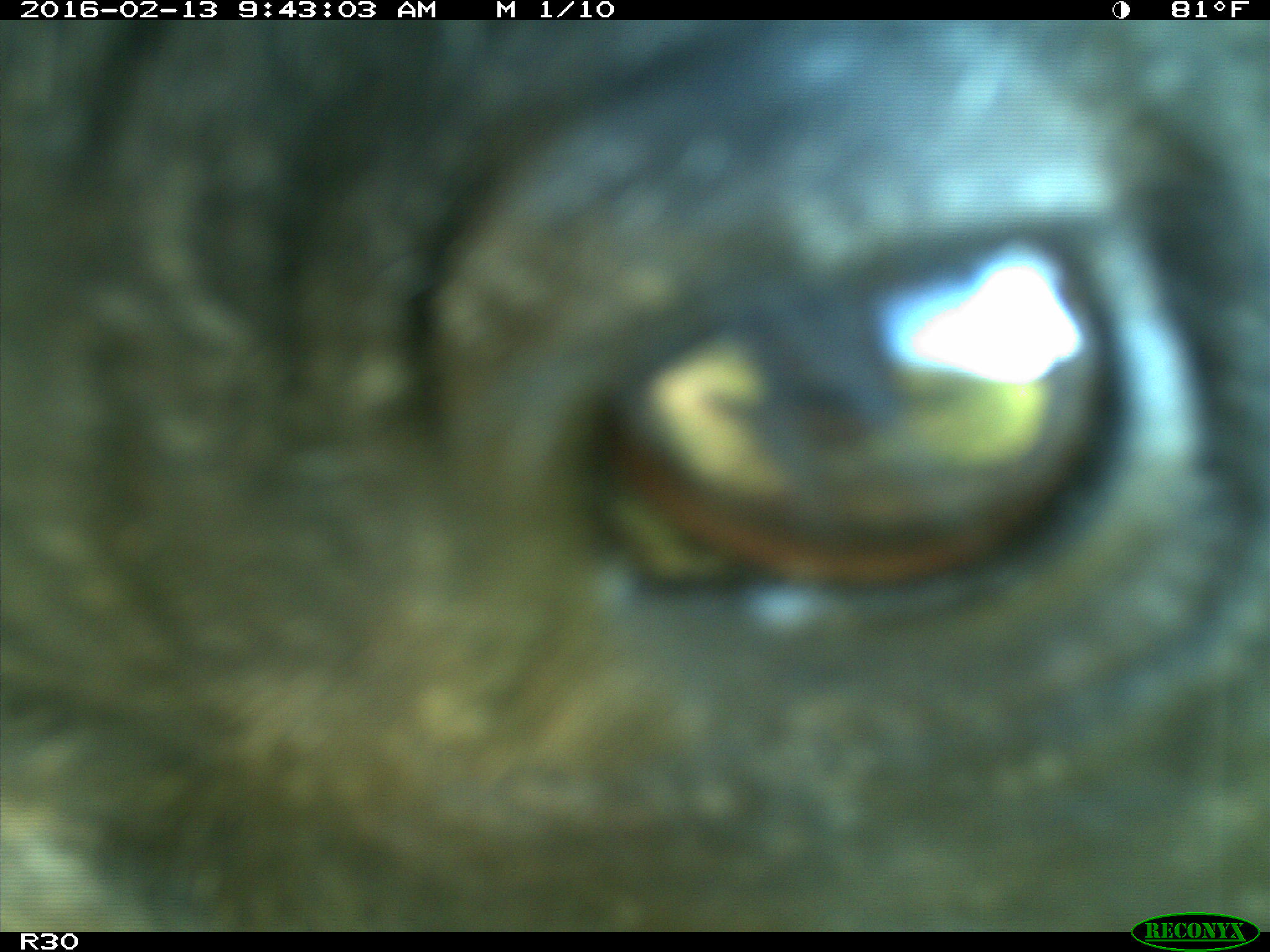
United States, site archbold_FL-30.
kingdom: Animalia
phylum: Chordata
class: Mammalia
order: Artiodactyla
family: Bovidae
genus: Bos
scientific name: Bos taurus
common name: domestic cow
Bos taurus (domestic cow).